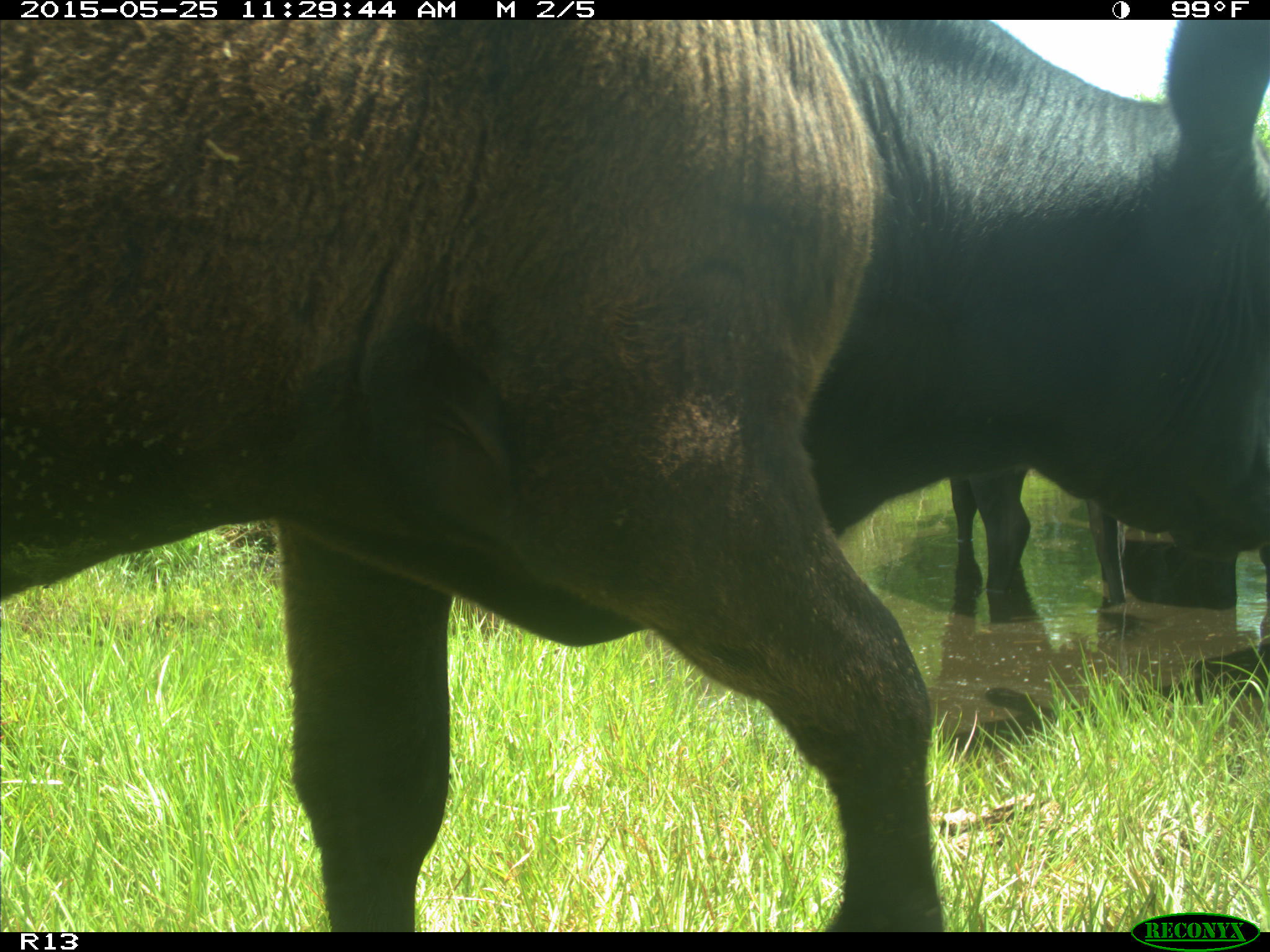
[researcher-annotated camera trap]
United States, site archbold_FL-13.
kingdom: Animalia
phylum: Chordata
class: Mammalia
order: Artiodactyla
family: Bovidae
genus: Bos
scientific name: Bos taurus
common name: domestic cow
Bos taurus (domestic cow).